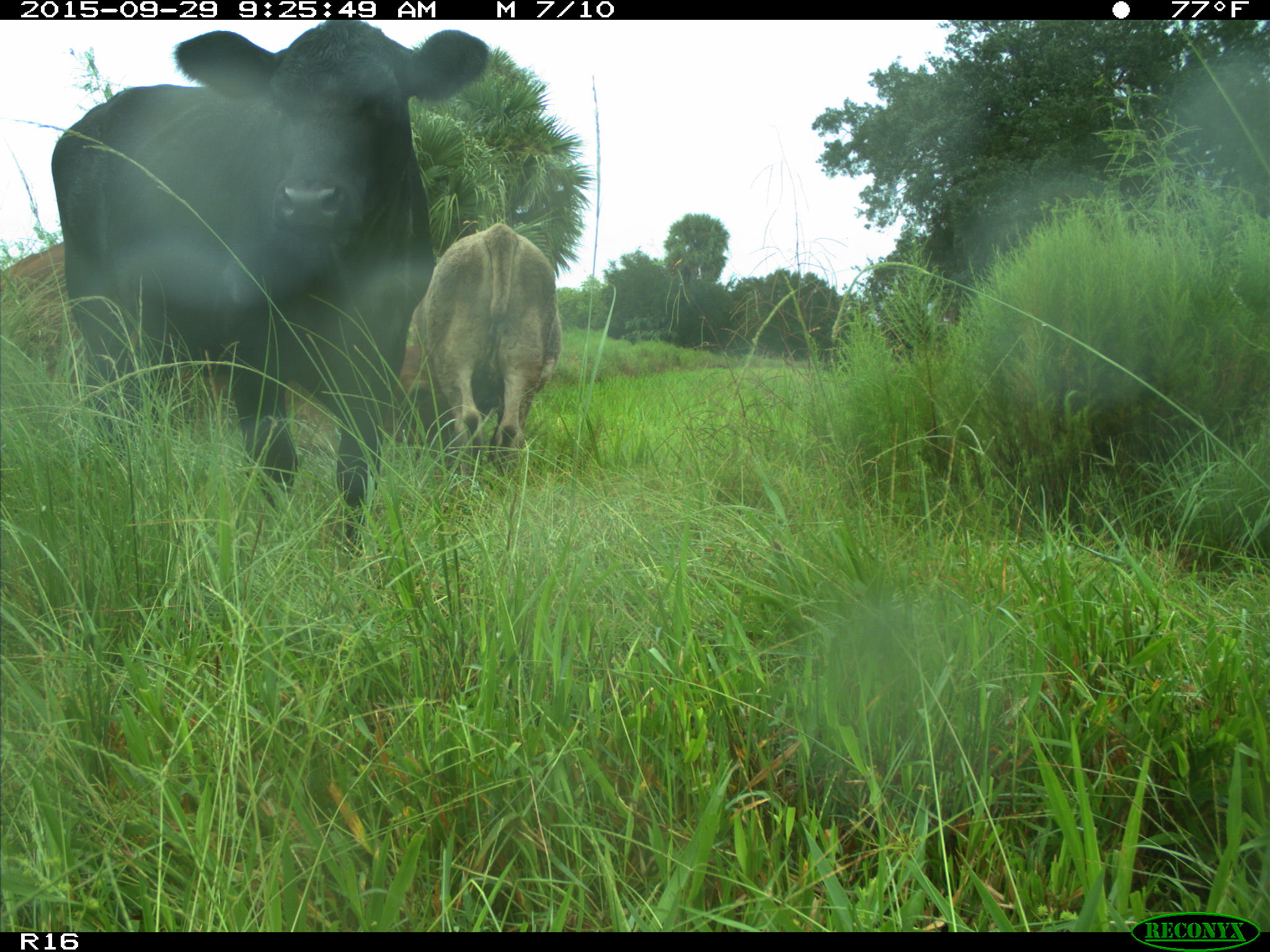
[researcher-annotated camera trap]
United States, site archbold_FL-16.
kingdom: Animalia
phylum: Chordata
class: Mammalia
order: Artiodactyla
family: Bovidae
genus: Bos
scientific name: Bos taurus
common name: domestic cow